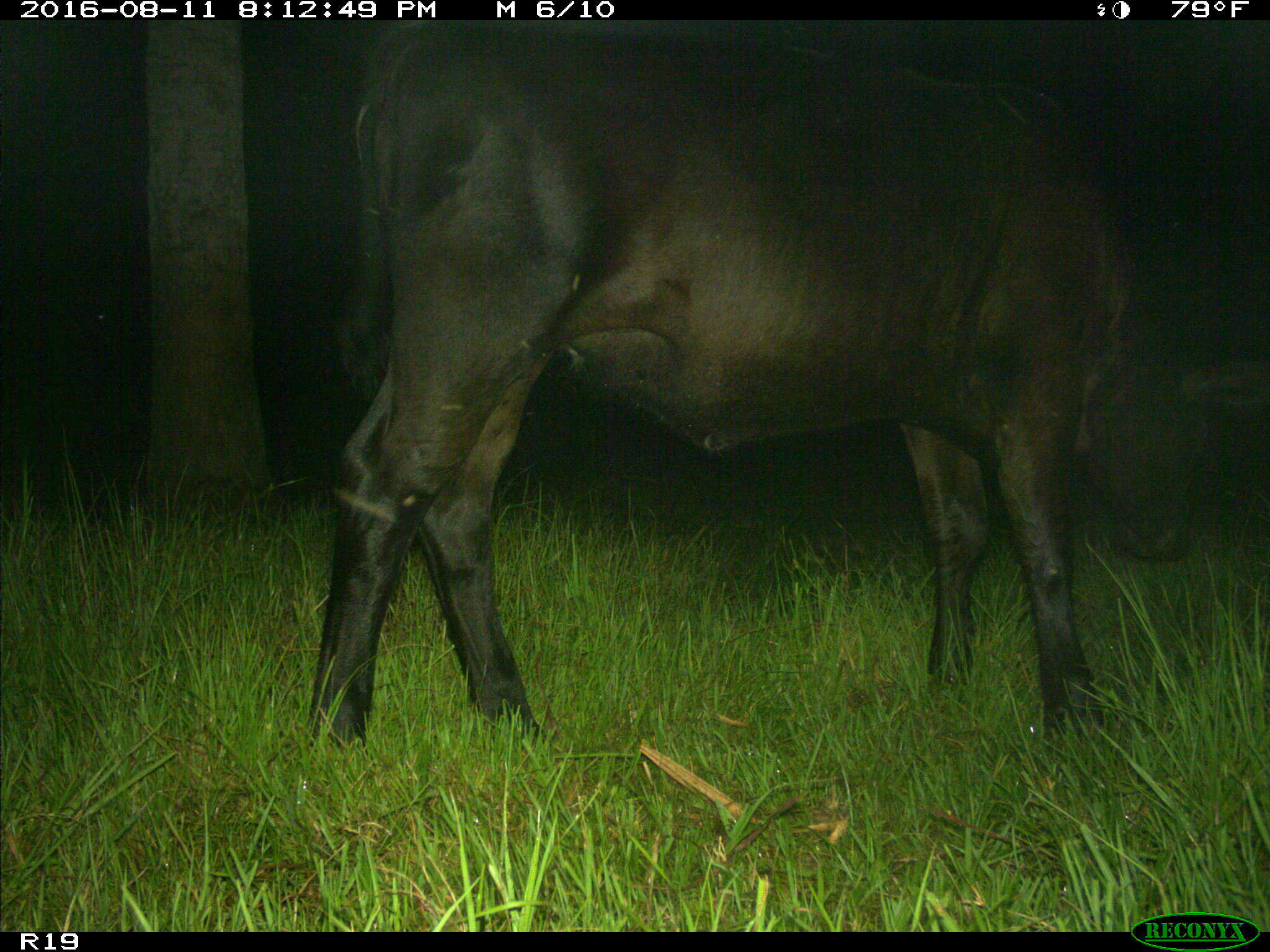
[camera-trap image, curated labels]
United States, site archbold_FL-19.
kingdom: Animalia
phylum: Chordata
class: Mammalia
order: Artiodactyla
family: Bovidae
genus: Bos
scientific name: Bos taurus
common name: domestic cow